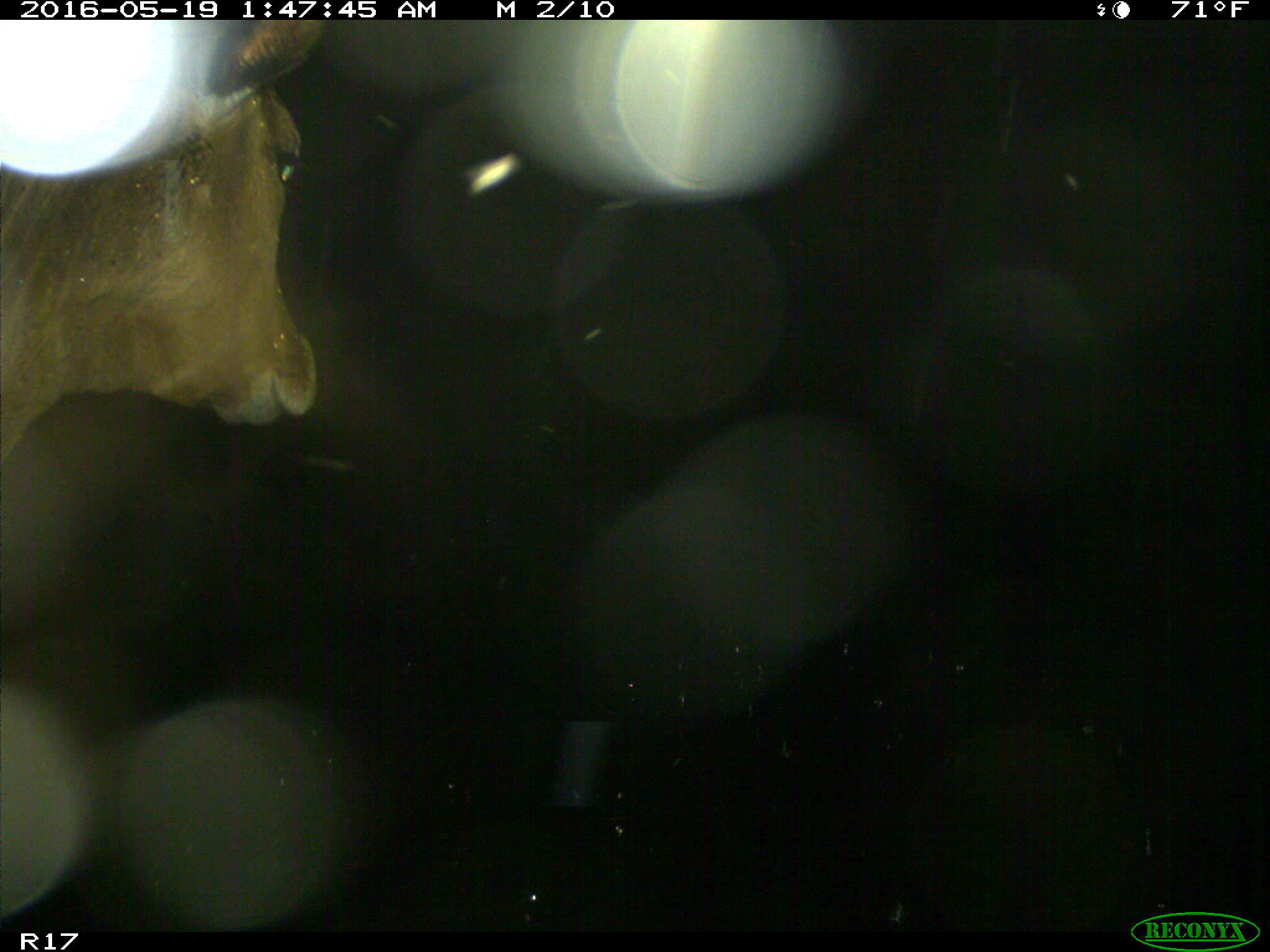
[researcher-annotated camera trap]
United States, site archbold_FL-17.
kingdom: Animalia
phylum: Chordata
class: Mammalia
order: Artiodactyla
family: Bovidae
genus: Bos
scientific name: Bos taurus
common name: domestic cow